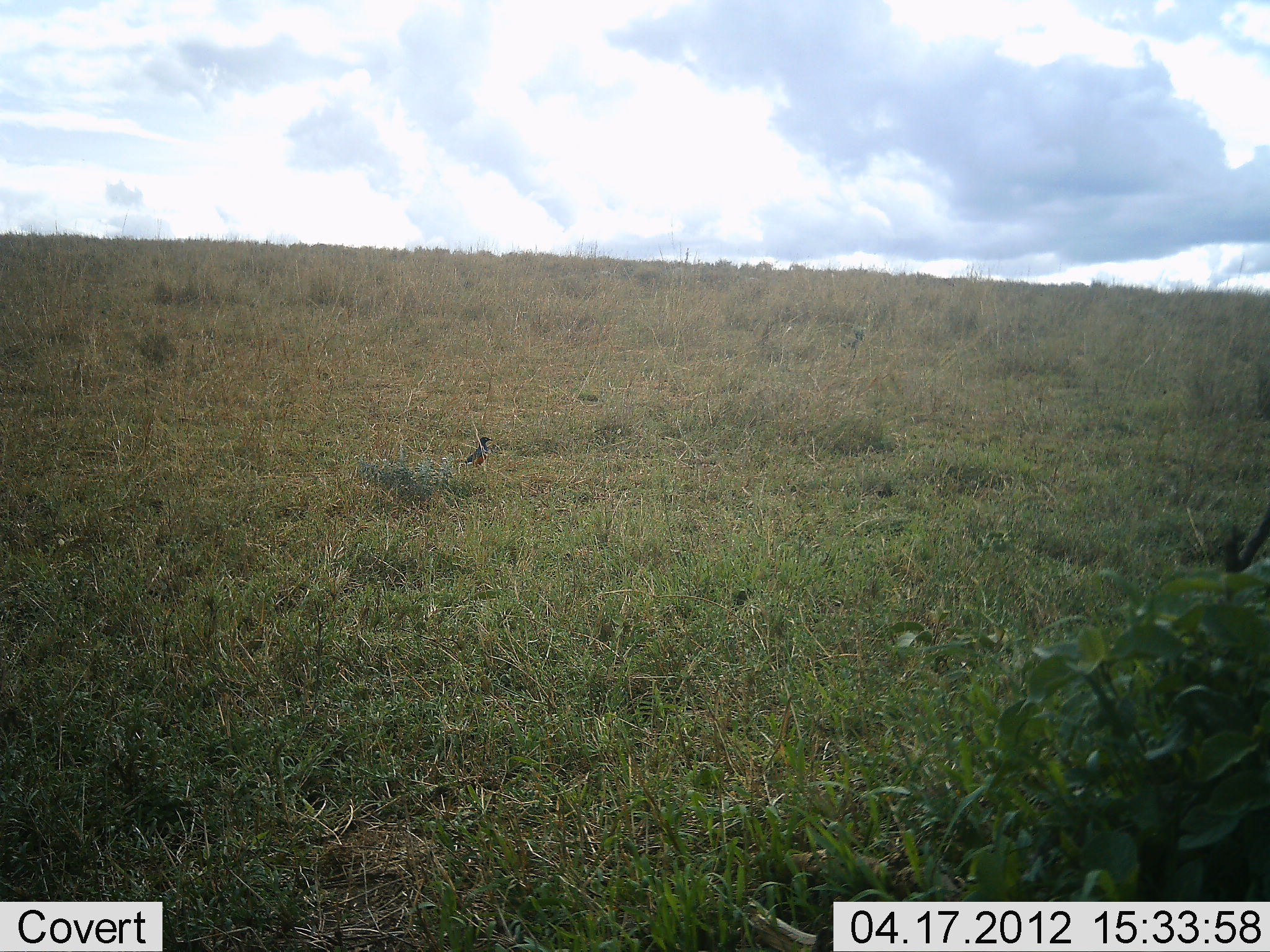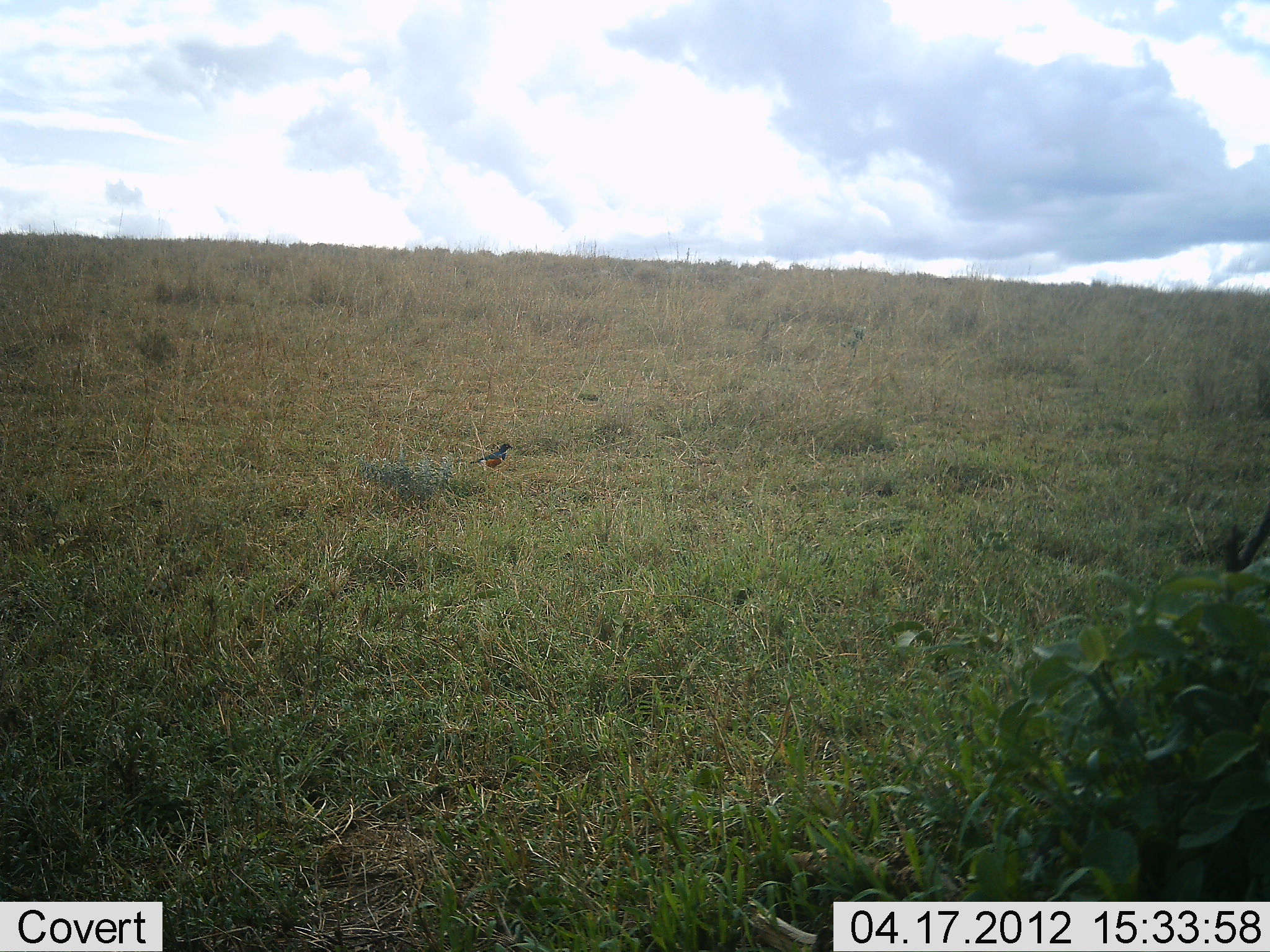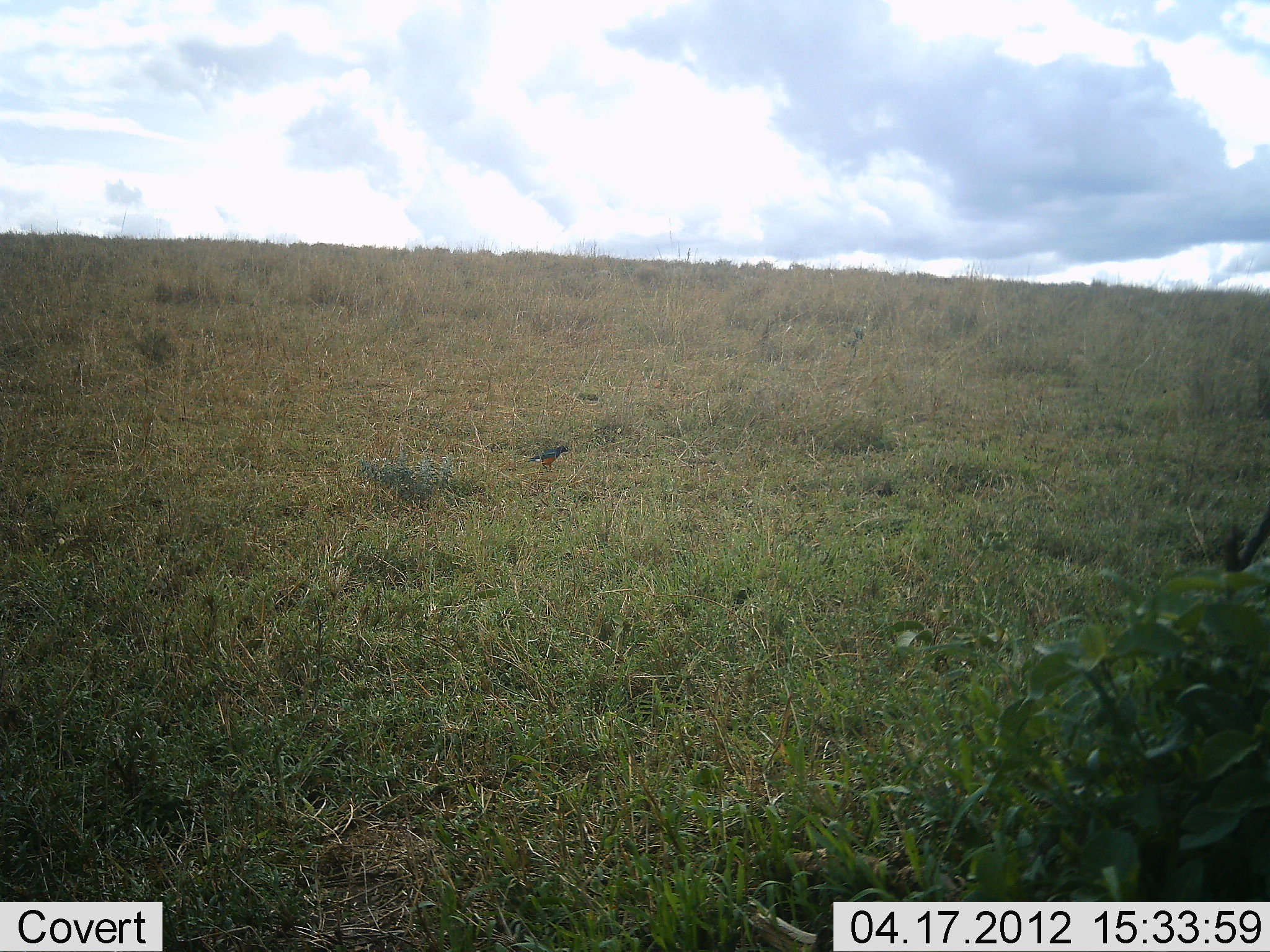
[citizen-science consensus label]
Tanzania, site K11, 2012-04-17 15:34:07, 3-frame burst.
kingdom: Animalia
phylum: Chordata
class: Aves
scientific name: Aves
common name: bird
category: otherbird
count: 1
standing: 24%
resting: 0%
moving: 76%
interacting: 0%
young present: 0%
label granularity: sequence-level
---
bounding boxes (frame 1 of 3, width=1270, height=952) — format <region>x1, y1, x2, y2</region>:
animal: <region>460, 434, 495, 467</region>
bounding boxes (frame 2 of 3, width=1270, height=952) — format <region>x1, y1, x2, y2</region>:
animal: <region>469, 443, 515, 471</region>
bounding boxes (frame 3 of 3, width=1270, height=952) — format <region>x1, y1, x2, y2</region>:
animal: <region>527, 445, 573, 472</region>